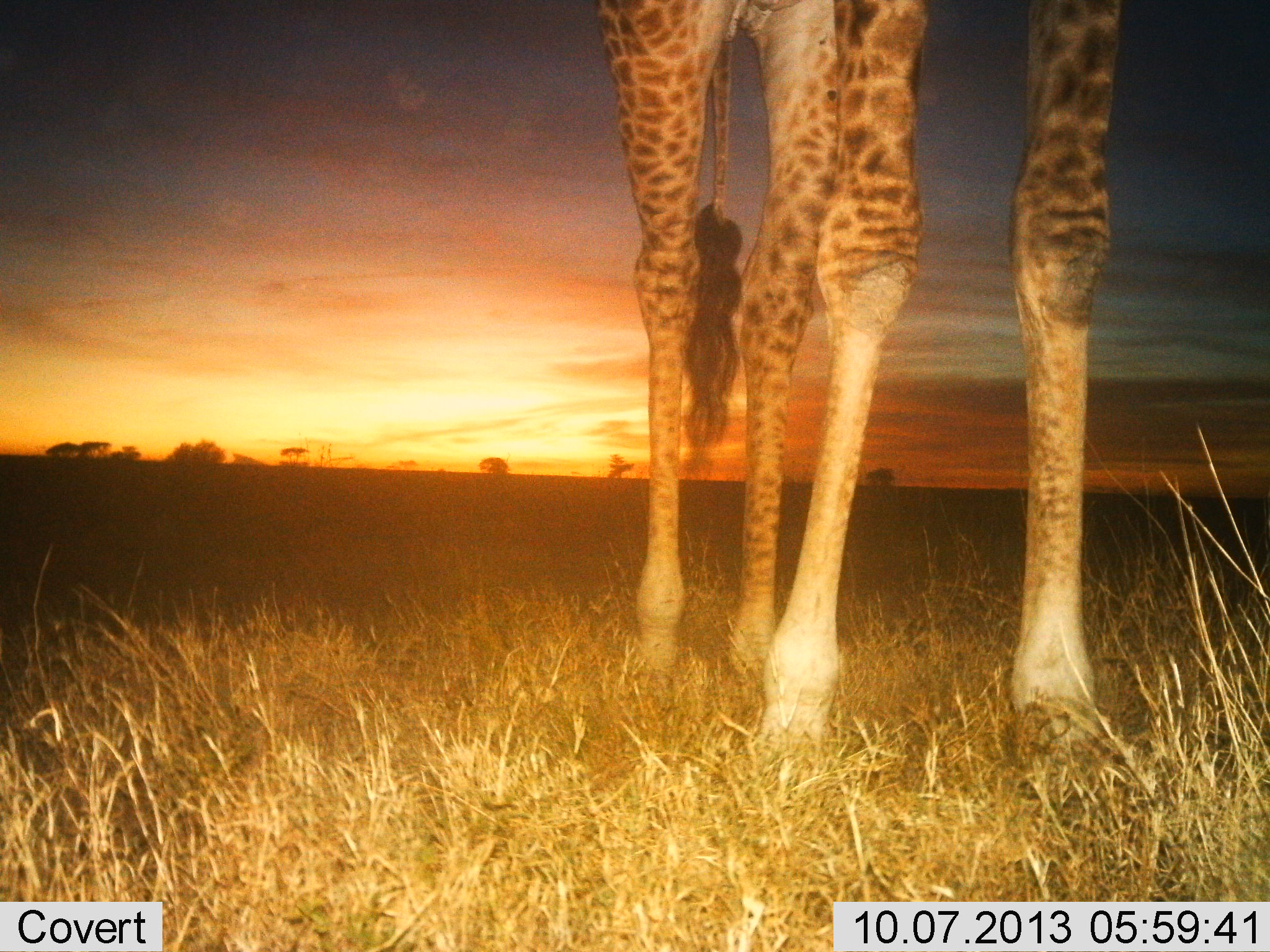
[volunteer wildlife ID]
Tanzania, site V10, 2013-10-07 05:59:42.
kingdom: Animalia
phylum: Chordata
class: Mammalia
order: Artiodactyla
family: Giraffidae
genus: Giraffa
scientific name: Giraffa camelopardalis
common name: giraffe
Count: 1.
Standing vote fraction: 100%.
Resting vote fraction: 0%.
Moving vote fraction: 0%.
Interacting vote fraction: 0%.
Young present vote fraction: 0%.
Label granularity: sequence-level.